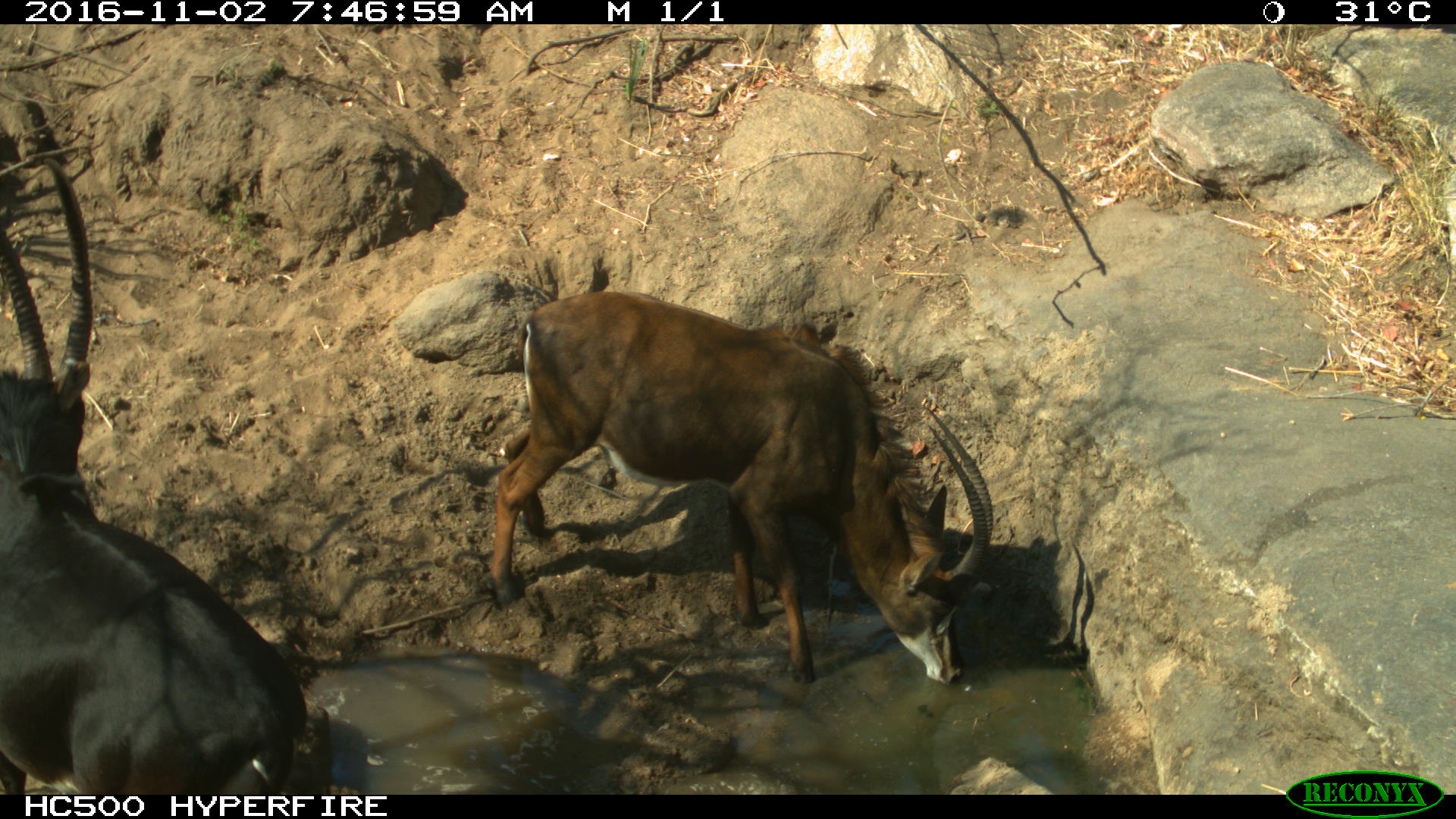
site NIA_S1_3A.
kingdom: Animalia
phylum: Chordata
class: Mammalia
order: Artiodactyla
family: Bovidae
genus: Hippotragus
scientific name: Hippotragus niger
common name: sable antelope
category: sable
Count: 2.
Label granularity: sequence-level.